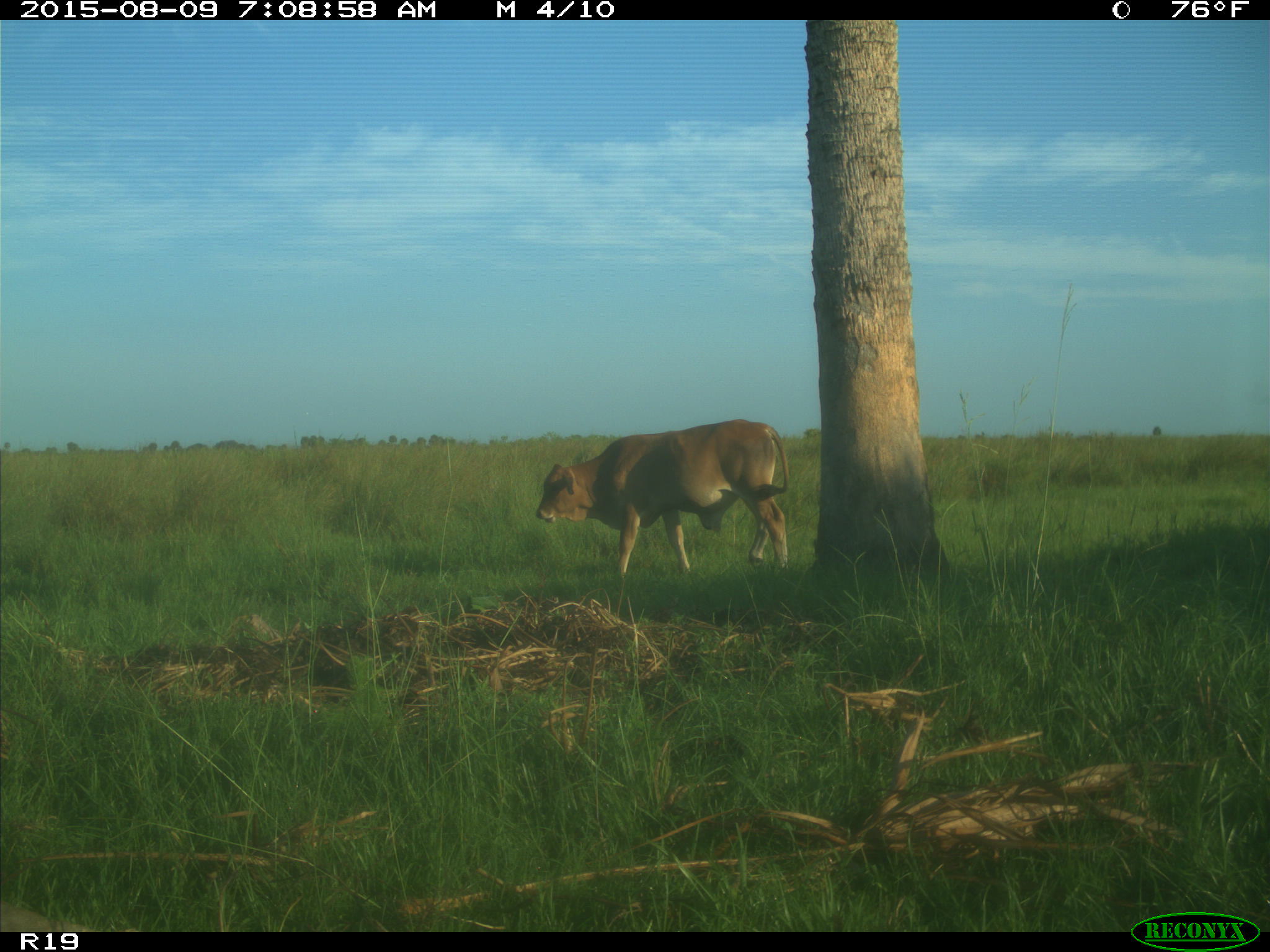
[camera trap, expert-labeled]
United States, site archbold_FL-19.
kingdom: Animalia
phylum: Chordata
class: Mammalia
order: Artiodactyla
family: Bovidae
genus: Bos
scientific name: Bos taurus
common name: domestic cow